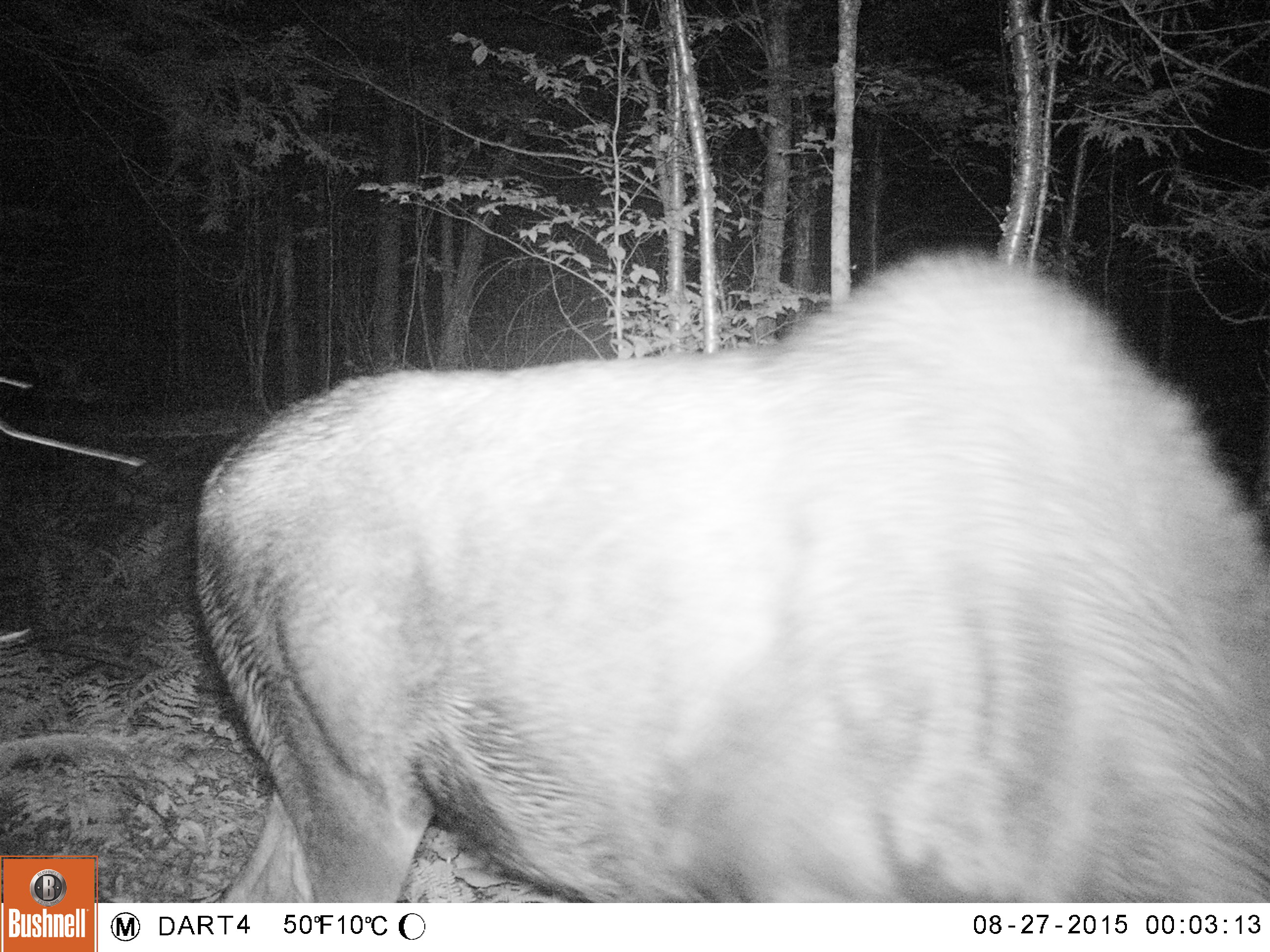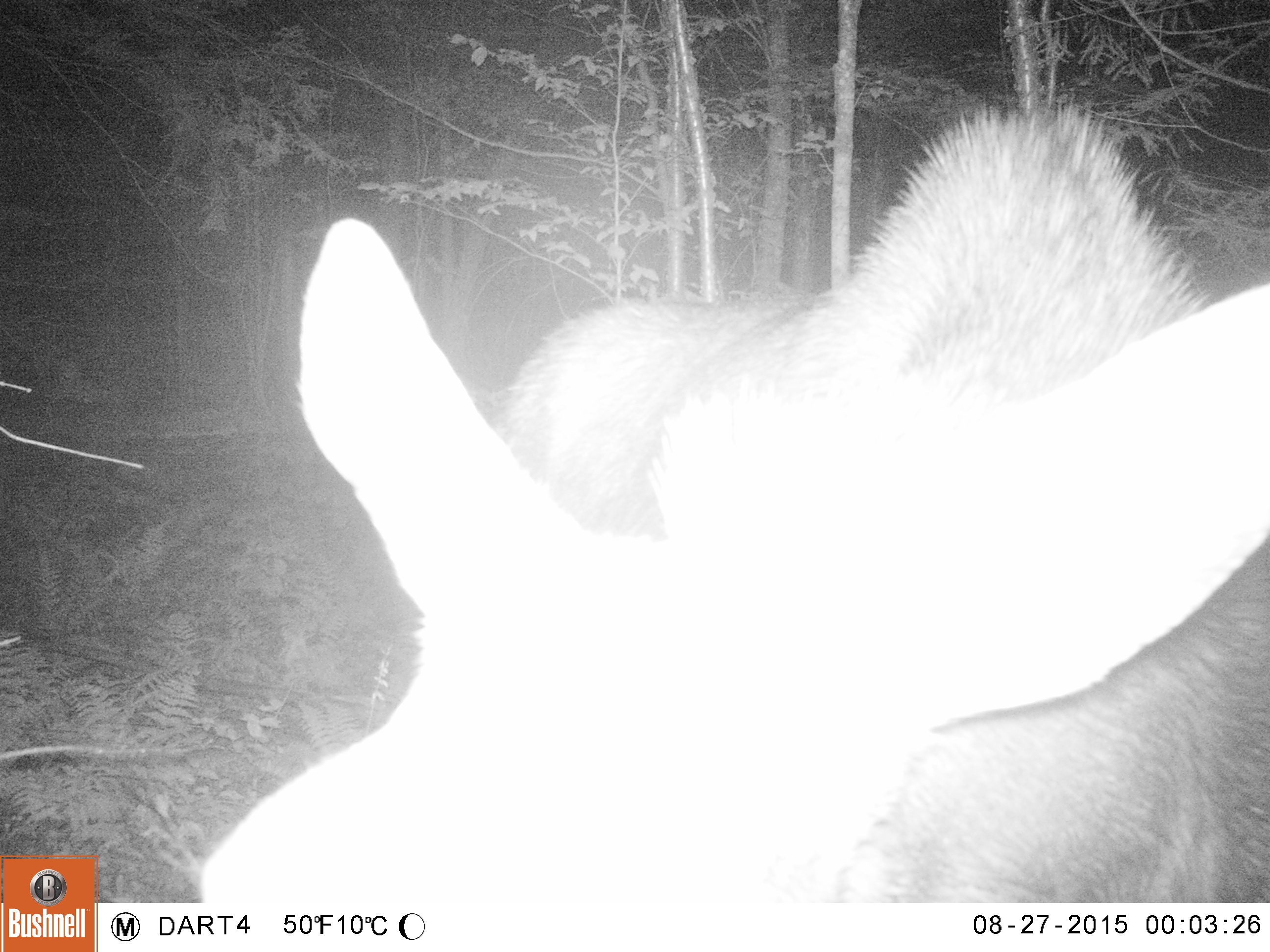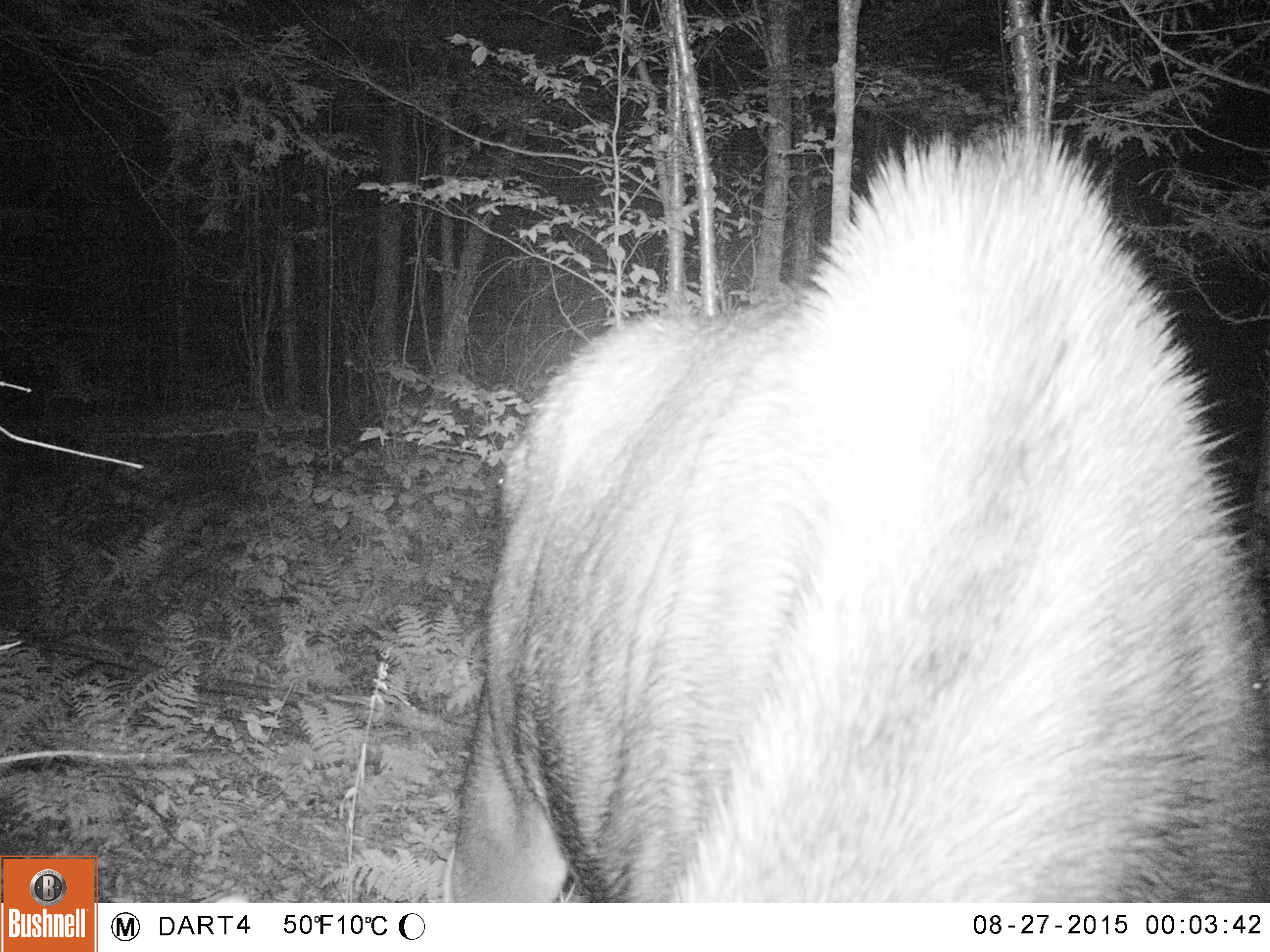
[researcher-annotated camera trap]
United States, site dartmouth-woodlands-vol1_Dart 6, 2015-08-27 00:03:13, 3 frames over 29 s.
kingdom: Animalia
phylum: Chordata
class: Mammalia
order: Artiodactyla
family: Cervidae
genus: Alces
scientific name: Alces alces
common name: moose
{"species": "moose (Alces alces)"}